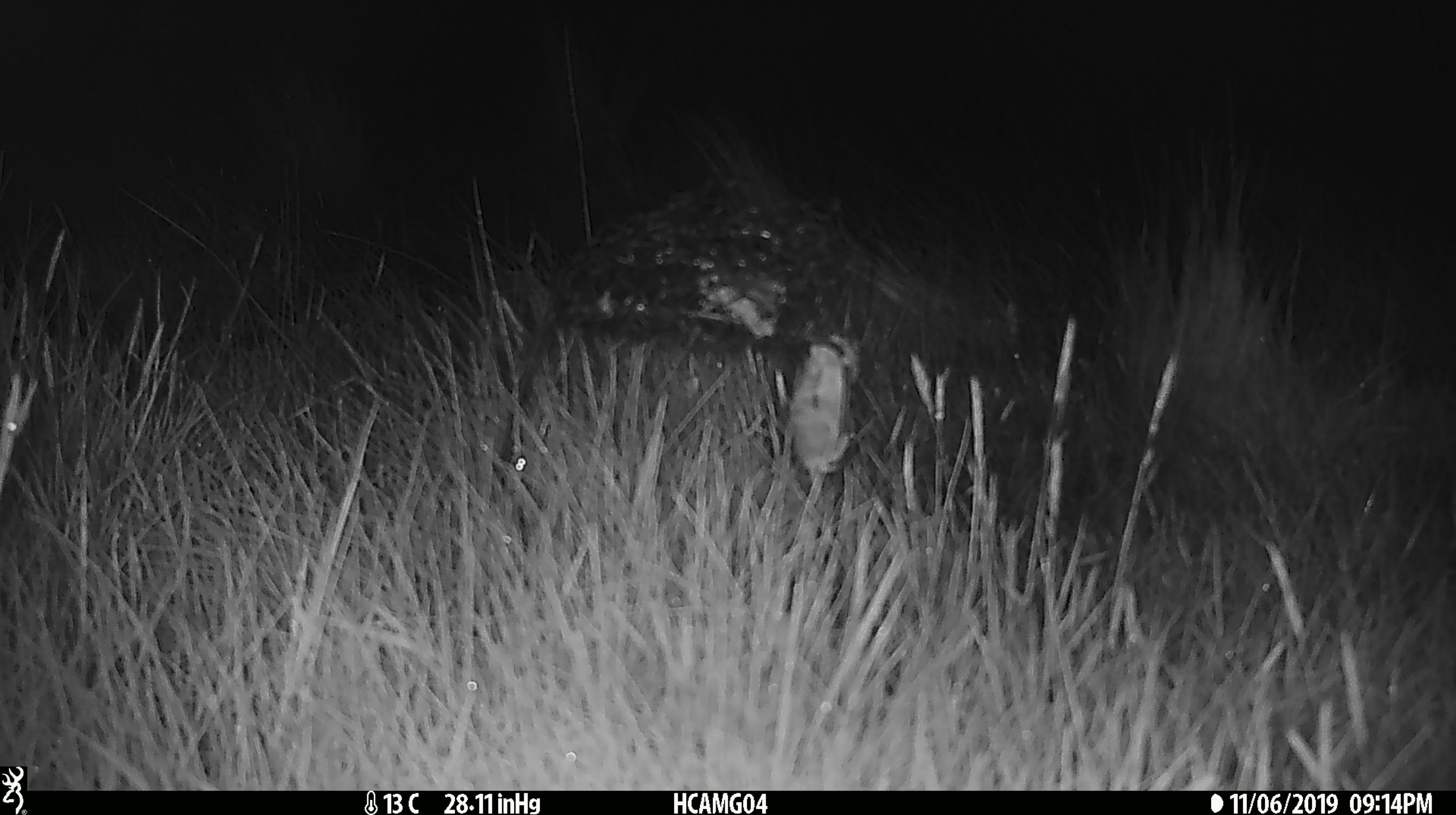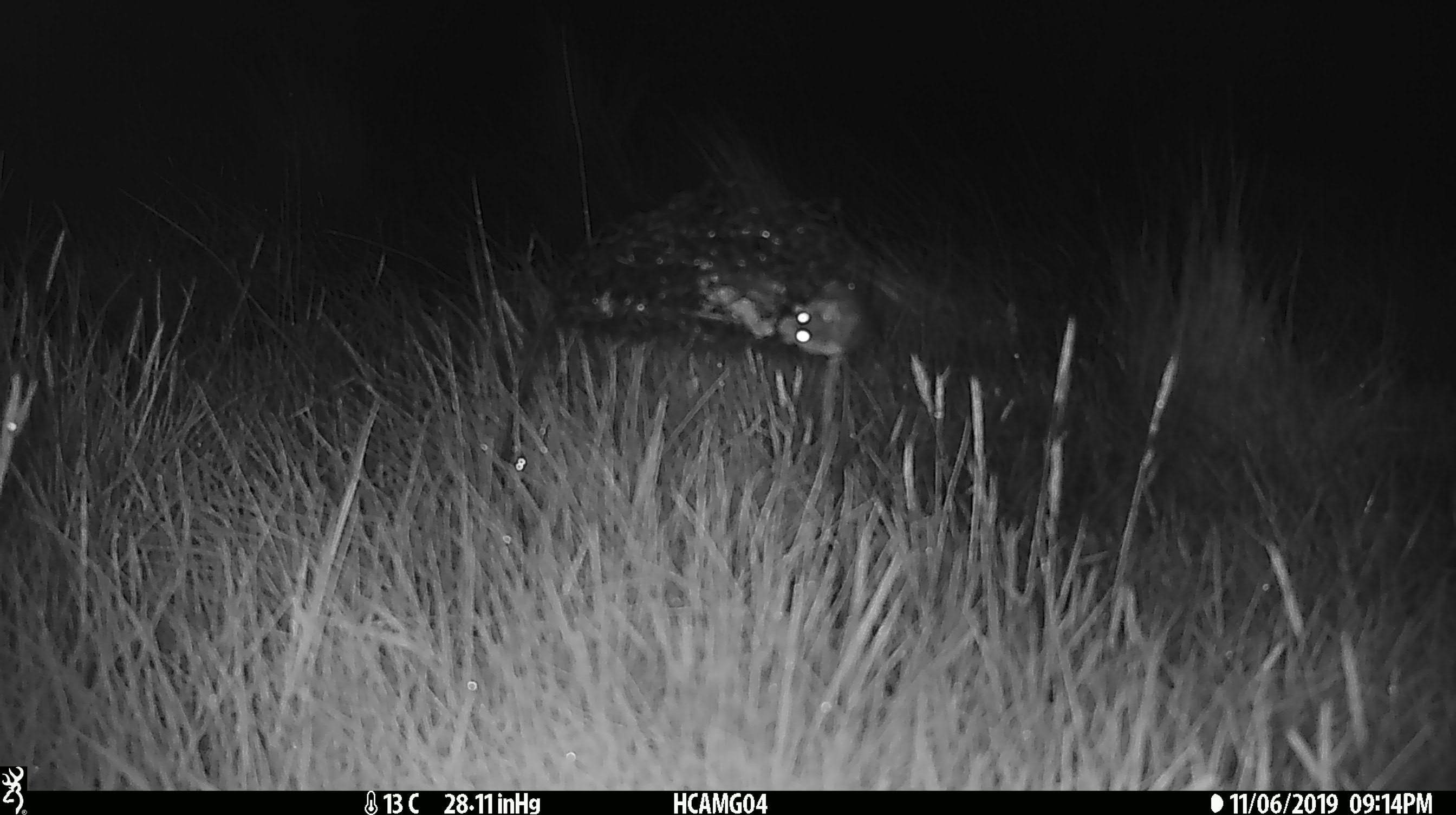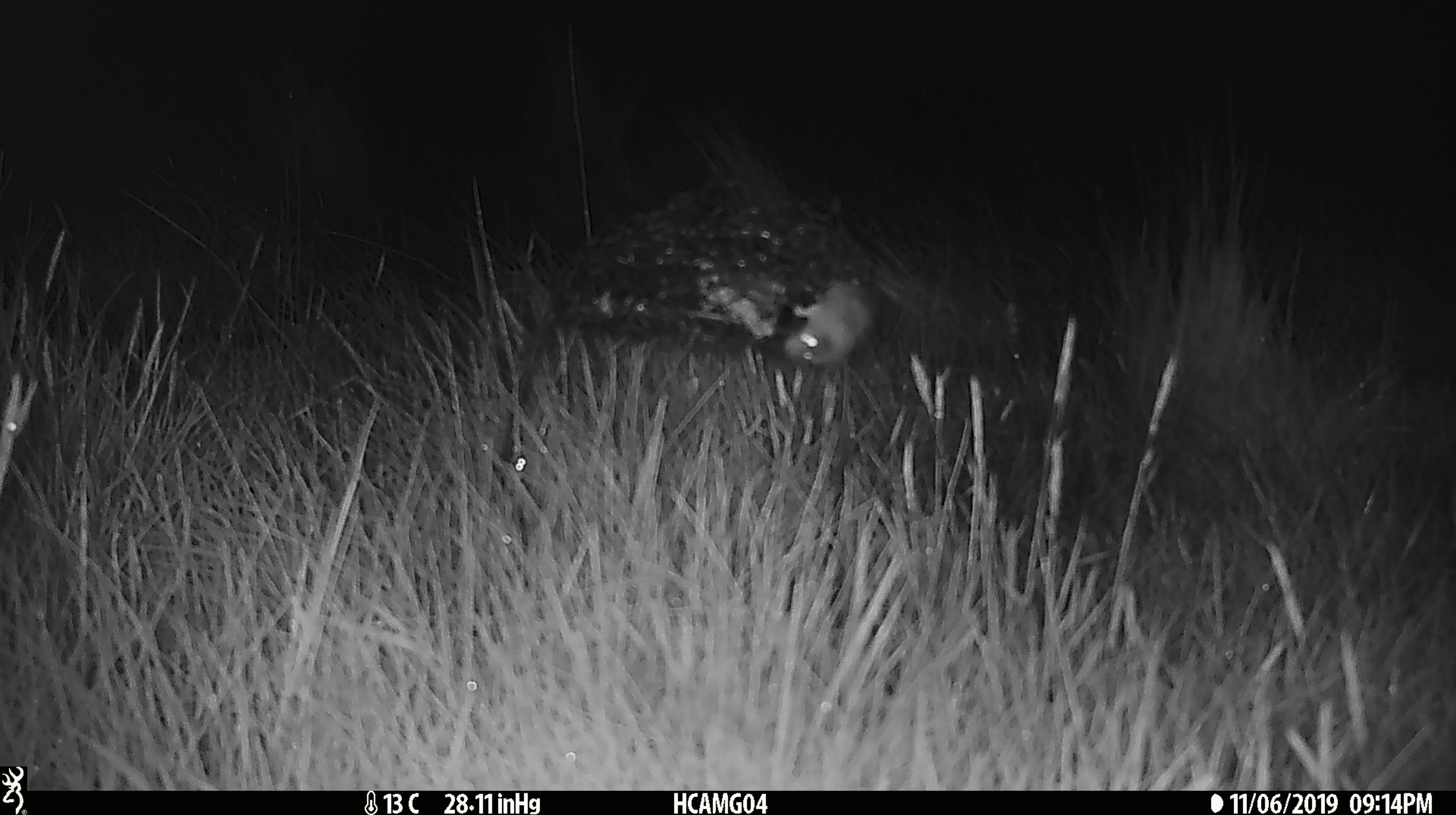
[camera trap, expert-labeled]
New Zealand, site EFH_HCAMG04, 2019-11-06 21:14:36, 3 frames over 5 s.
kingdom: Animalia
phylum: Chordata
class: Mammalia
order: Rodentia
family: Muridae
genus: Mus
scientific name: Mus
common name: mouse